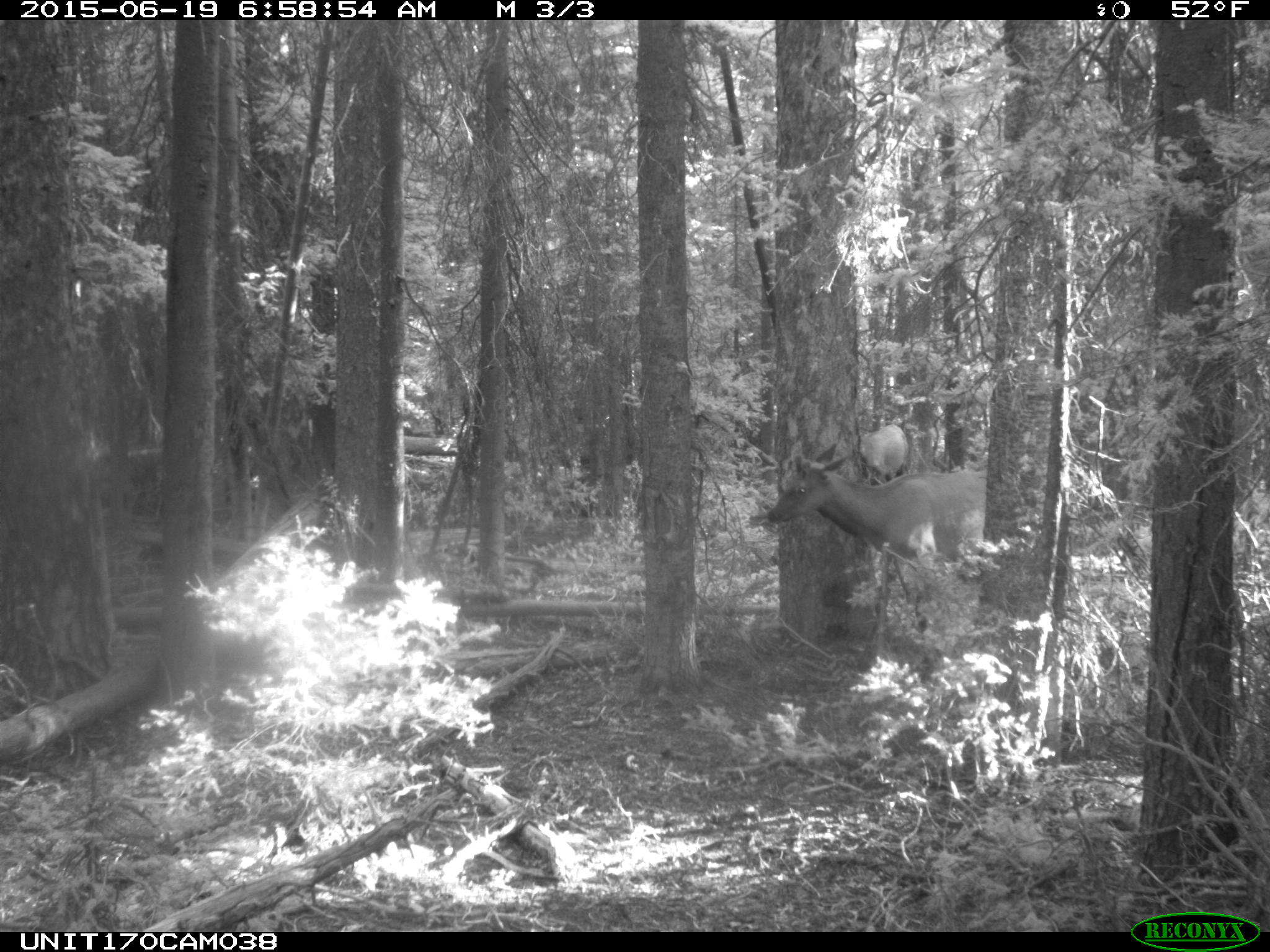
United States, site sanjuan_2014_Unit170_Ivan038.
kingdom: Animalia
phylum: Chordata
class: Mammalia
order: Artiodactyla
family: Cervidae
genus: Cervus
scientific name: Cervus elaphus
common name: red deer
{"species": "Cervus elaphus (red deer)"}